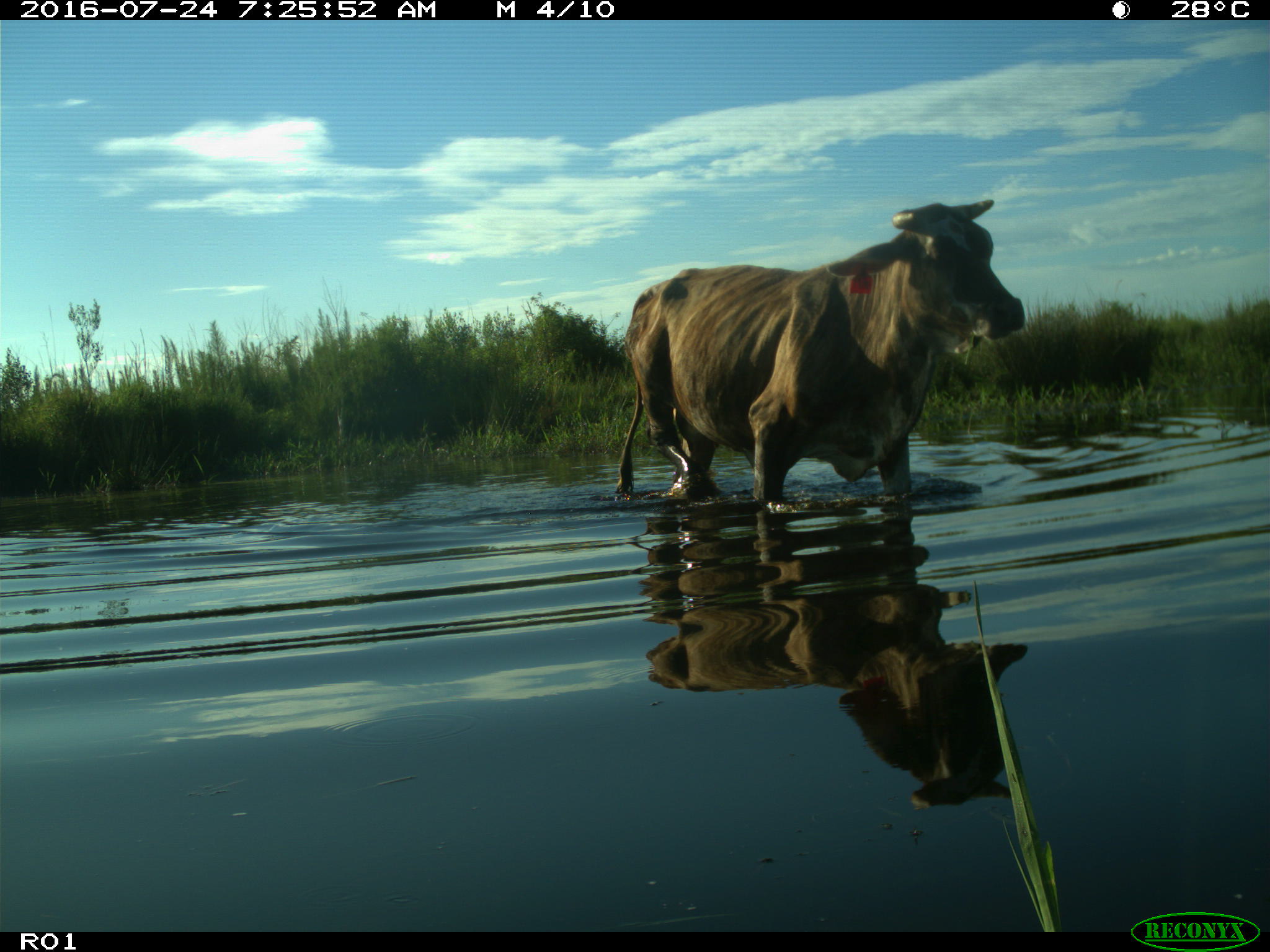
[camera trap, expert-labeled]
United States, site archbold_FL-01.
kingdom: Animalia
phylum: Chordata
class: Mammalia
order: Artiodactyla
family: Bovidae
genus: Bos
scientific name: Bos taurus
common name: domestic cow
Bos taurus (domestic cow).